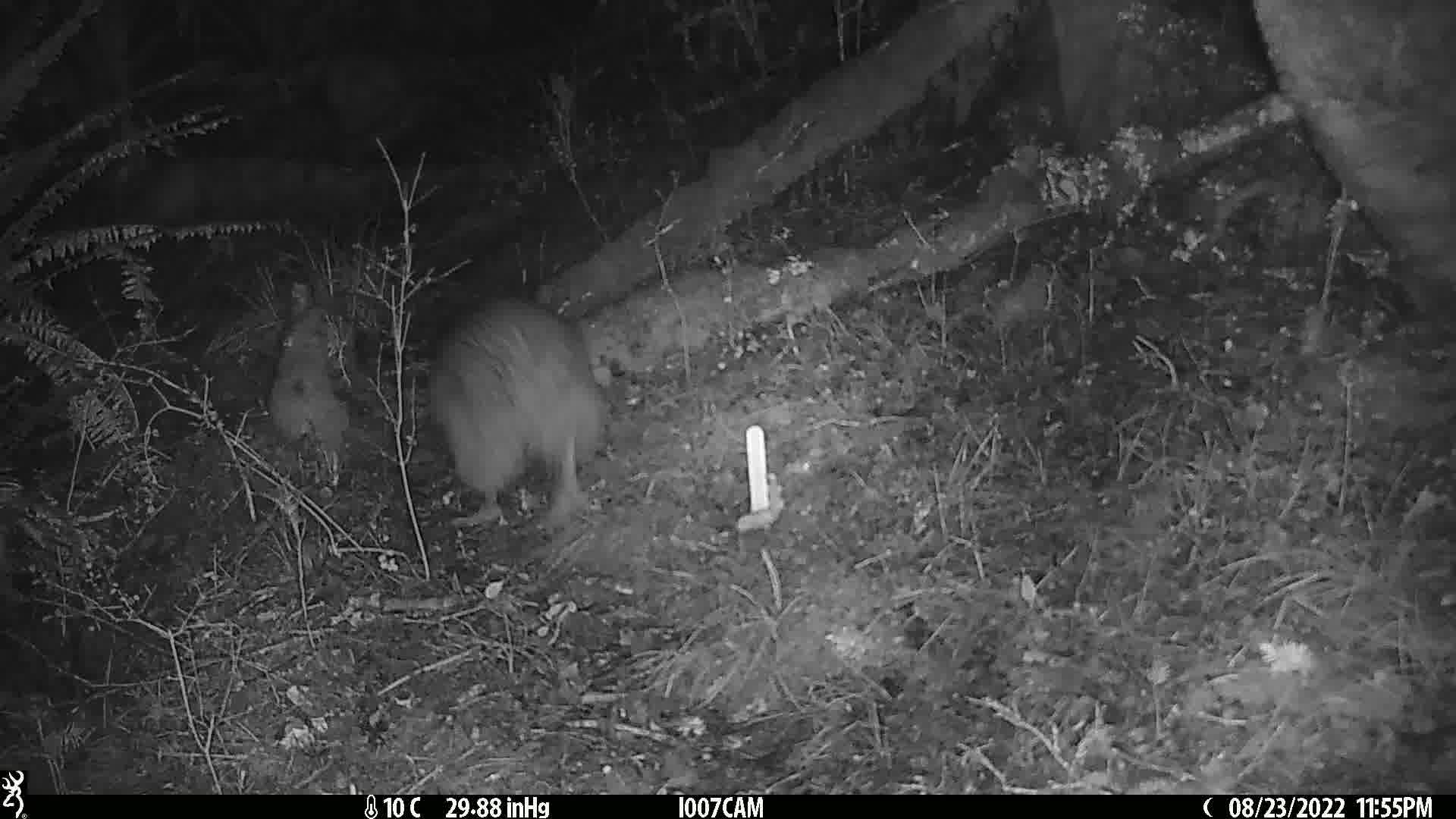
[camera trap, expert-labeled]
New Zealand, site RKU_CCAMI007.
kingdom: Animalia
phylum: Chordata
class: Aves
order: Apterygiformes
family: Apterygidae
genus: Apteryx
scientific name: Apteryx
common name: kiwi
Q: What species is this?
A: Kiwi (Apteryx).